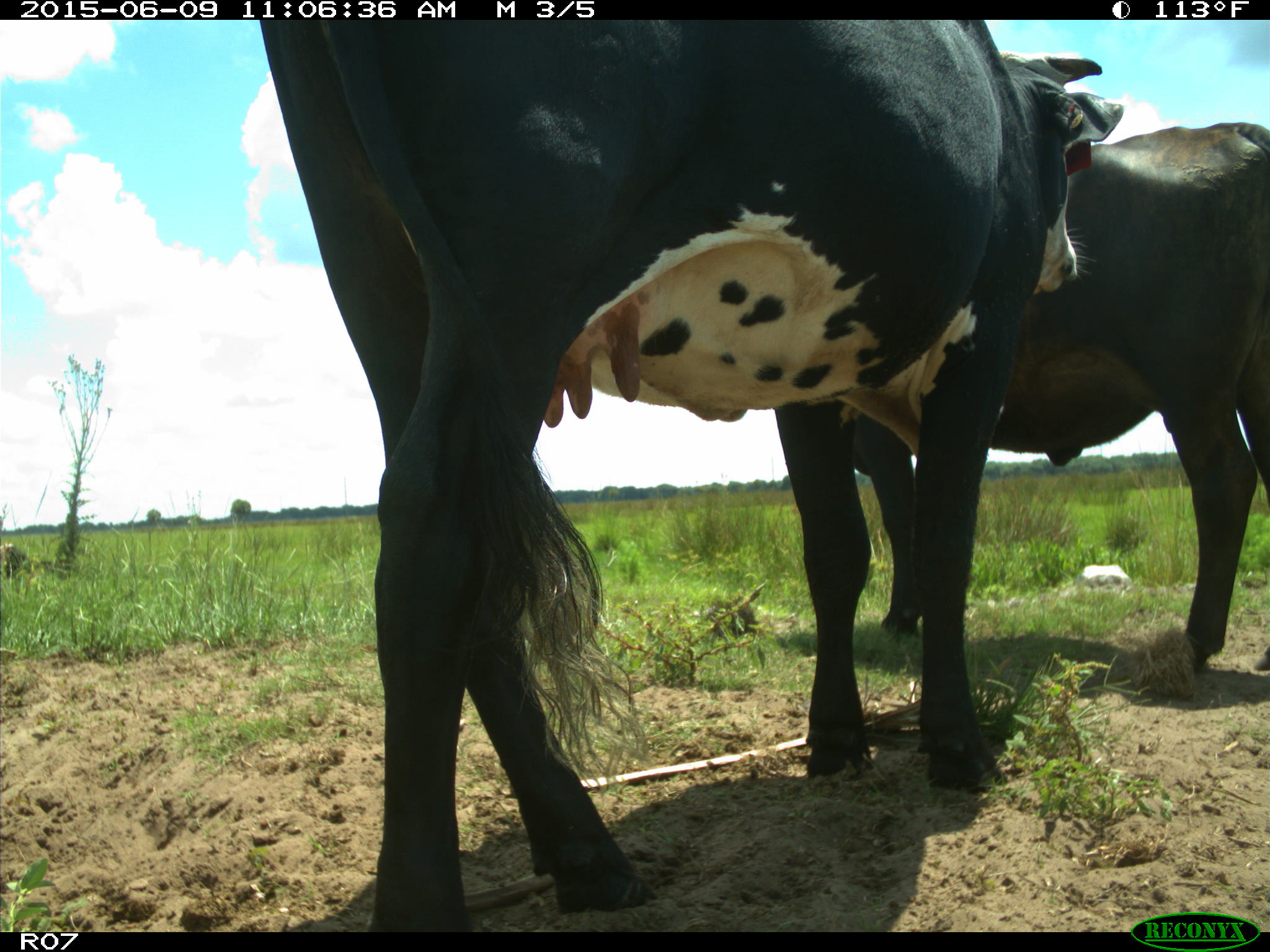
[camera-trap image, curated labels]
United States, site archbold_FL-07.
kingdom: Animalia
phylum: Chordata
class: Mammalia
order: Artiodactyla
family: Bovidae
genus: Bos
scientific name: Bos taurus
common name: domestic cow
Bos taurus (domestic cow).